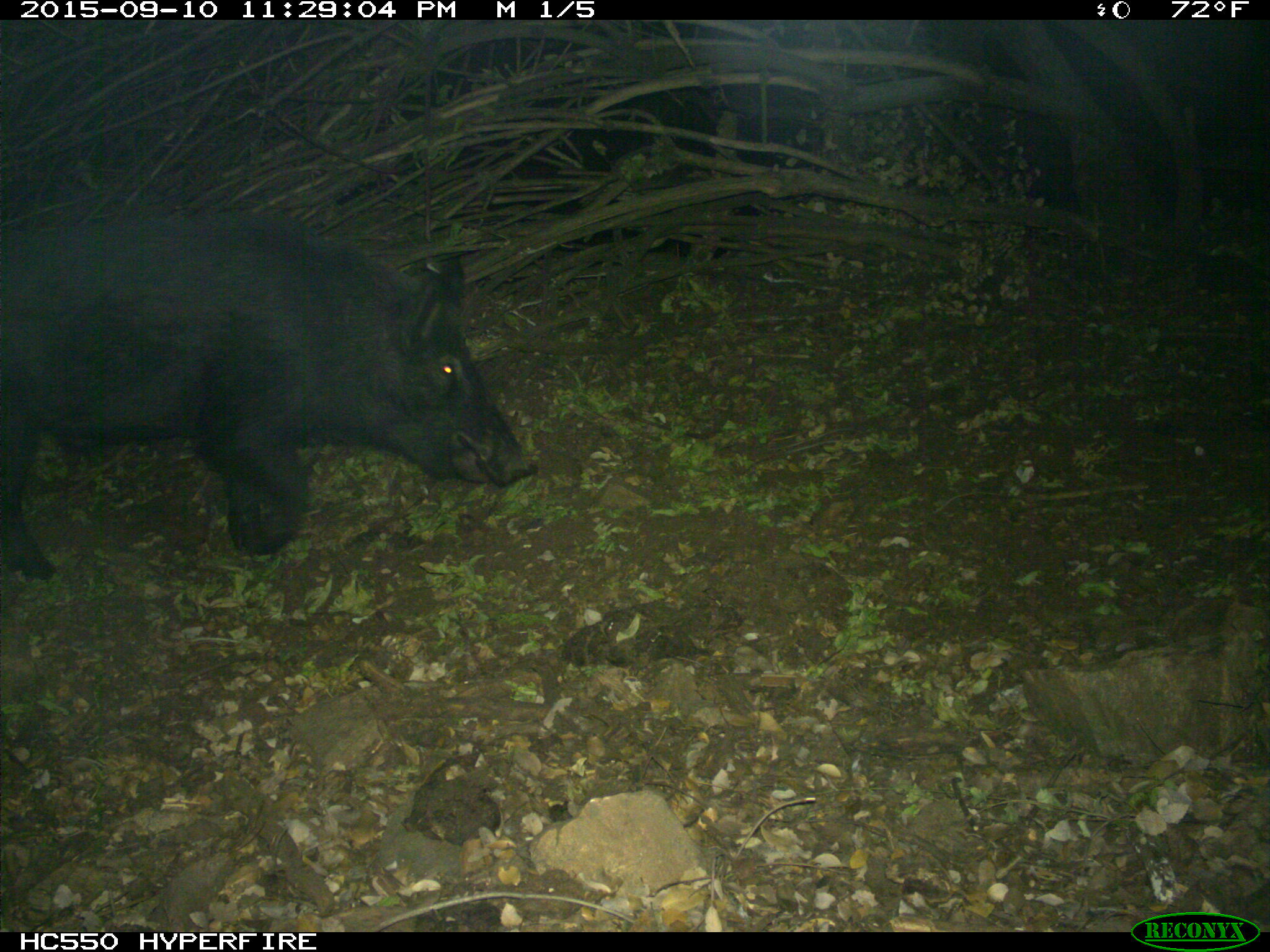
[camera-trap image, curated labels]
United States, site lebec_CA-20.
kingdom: Animalia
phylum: Chordata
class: Mammalia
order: Artiodactyla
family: Suidae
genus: Sus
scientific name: Sus scrofa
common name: wild boar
Sus scrofa (wild boar).